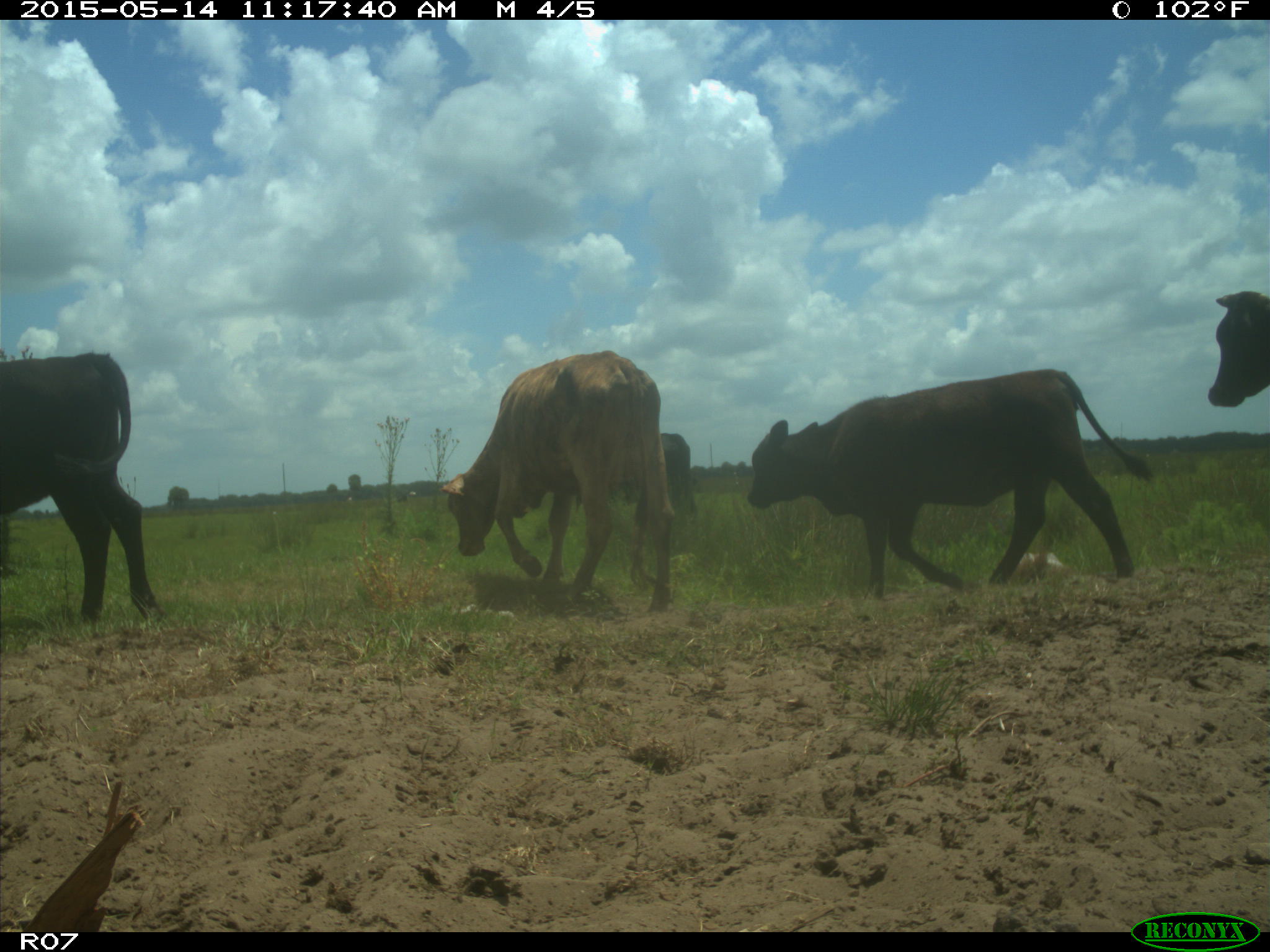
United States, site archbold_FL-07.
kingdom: Animalia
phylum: Chordata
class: Mammalia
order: Artiodactyla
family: Bovidae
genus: Bos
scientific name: Bos taurus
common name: domestic cow